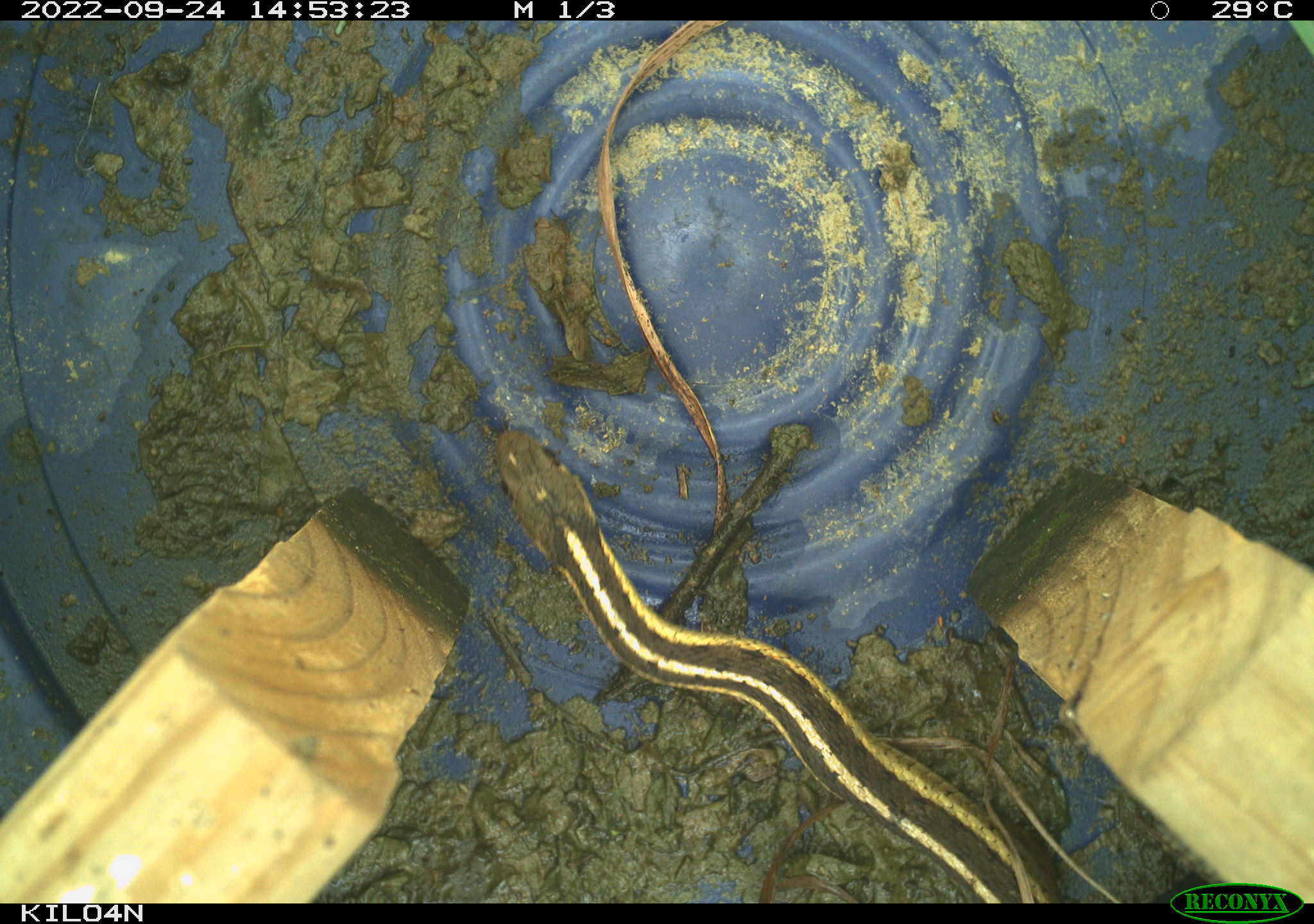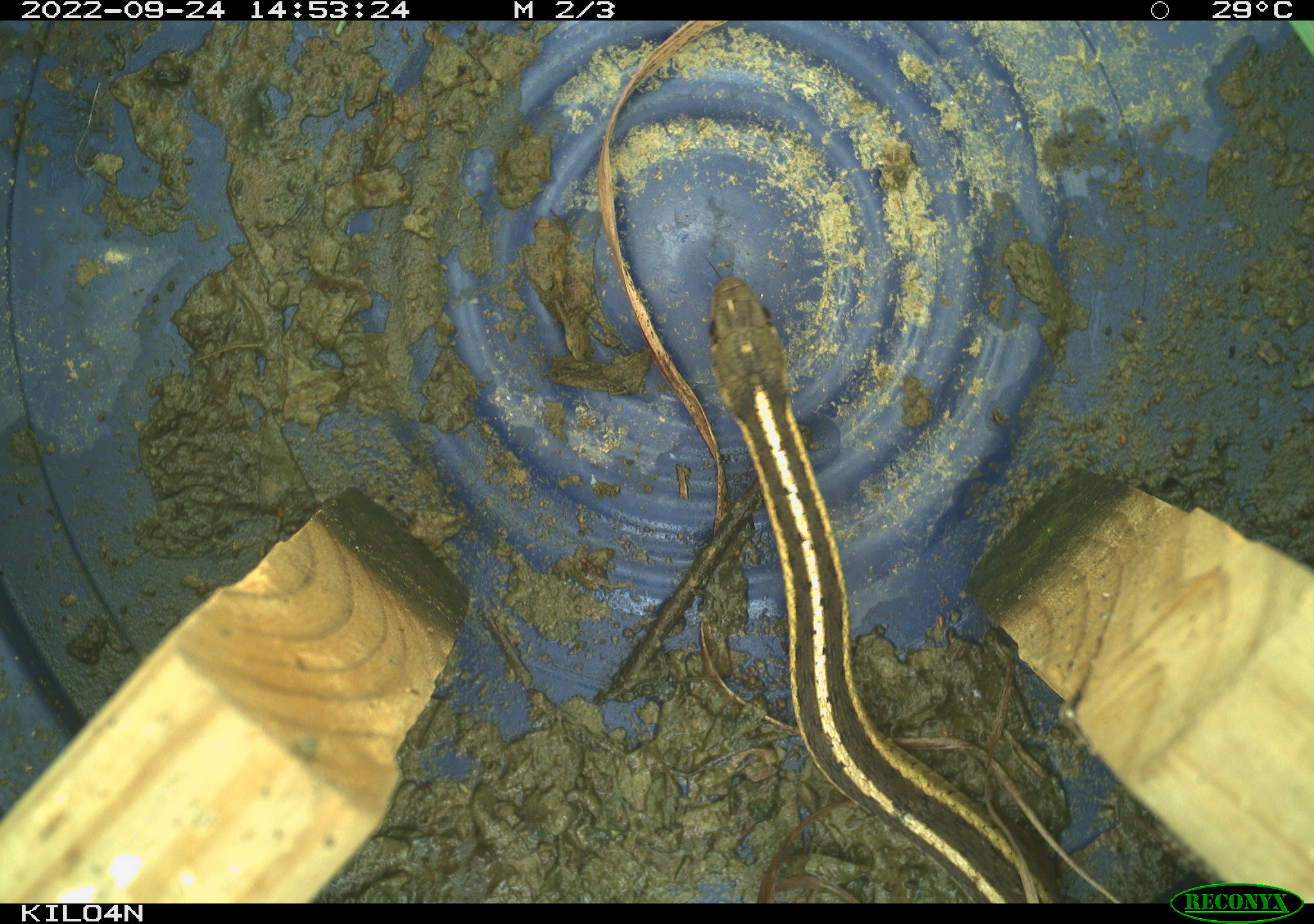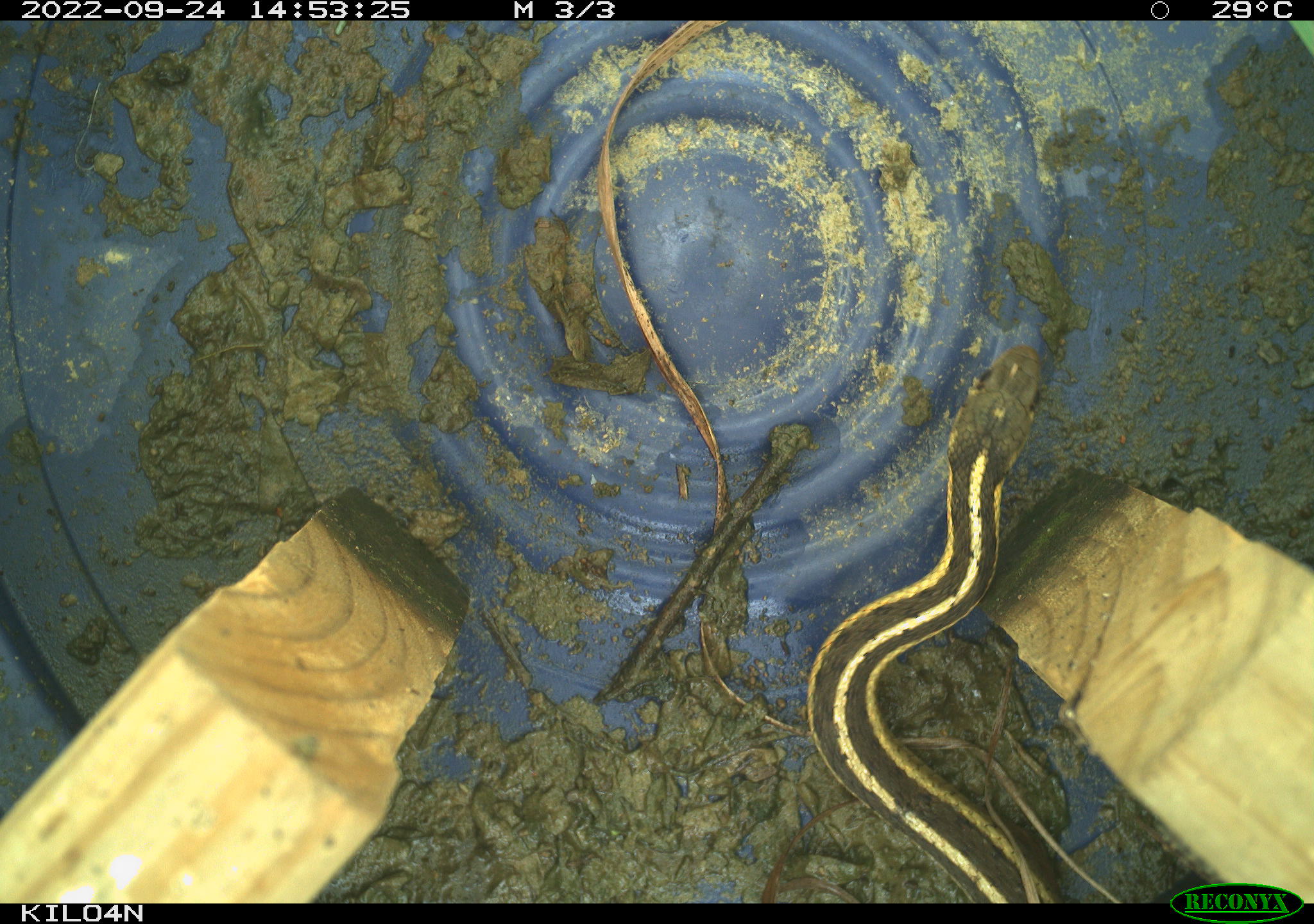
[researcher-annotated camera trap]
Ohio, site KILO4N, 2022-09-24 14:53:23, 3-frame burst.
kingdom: Animalia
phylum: Chordata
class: Reptilia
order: Squamata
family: Colubridae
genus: Thamnophis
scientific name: Thamnophis sirtalis sirtalis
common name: eastern gartersnake